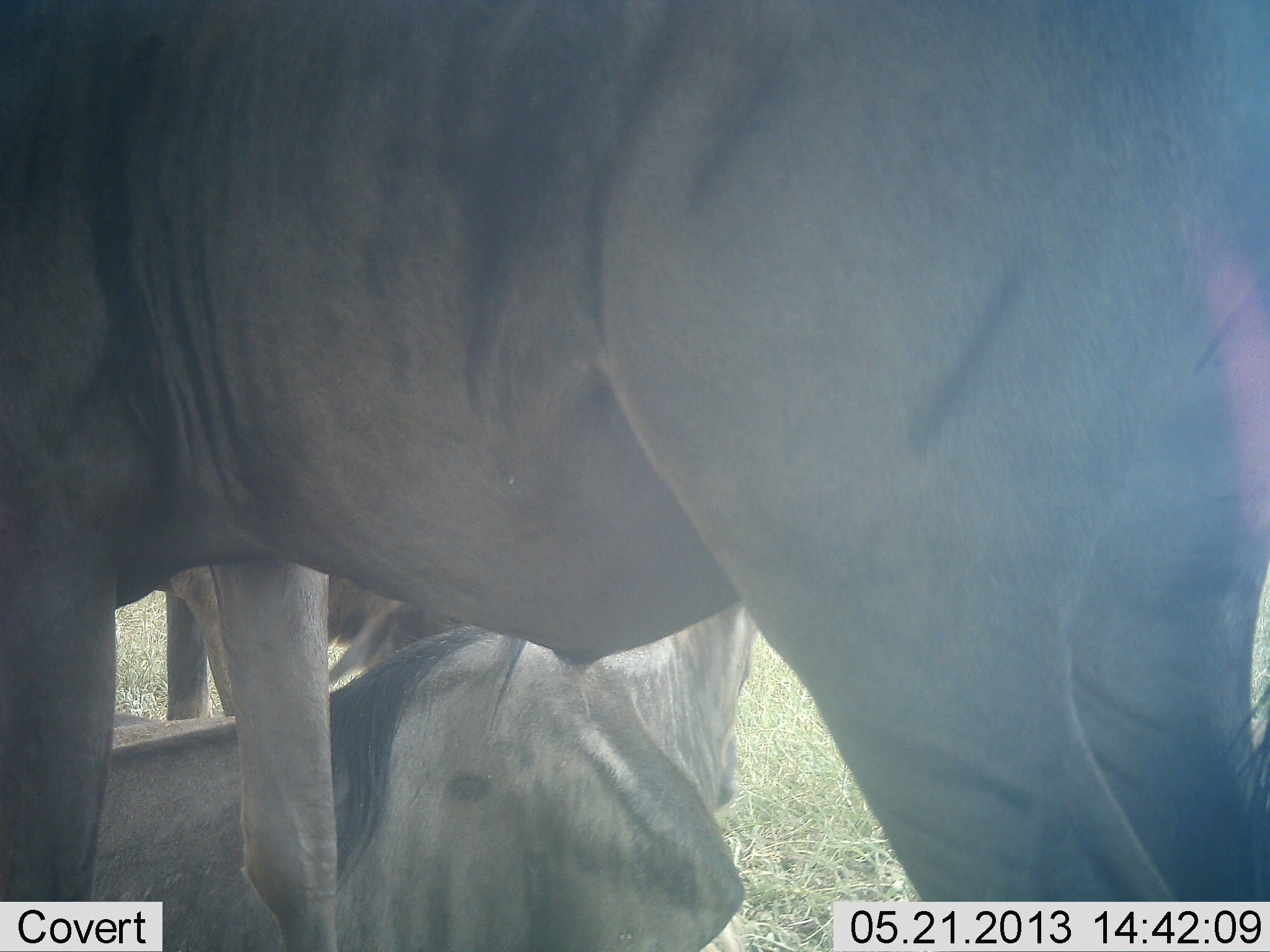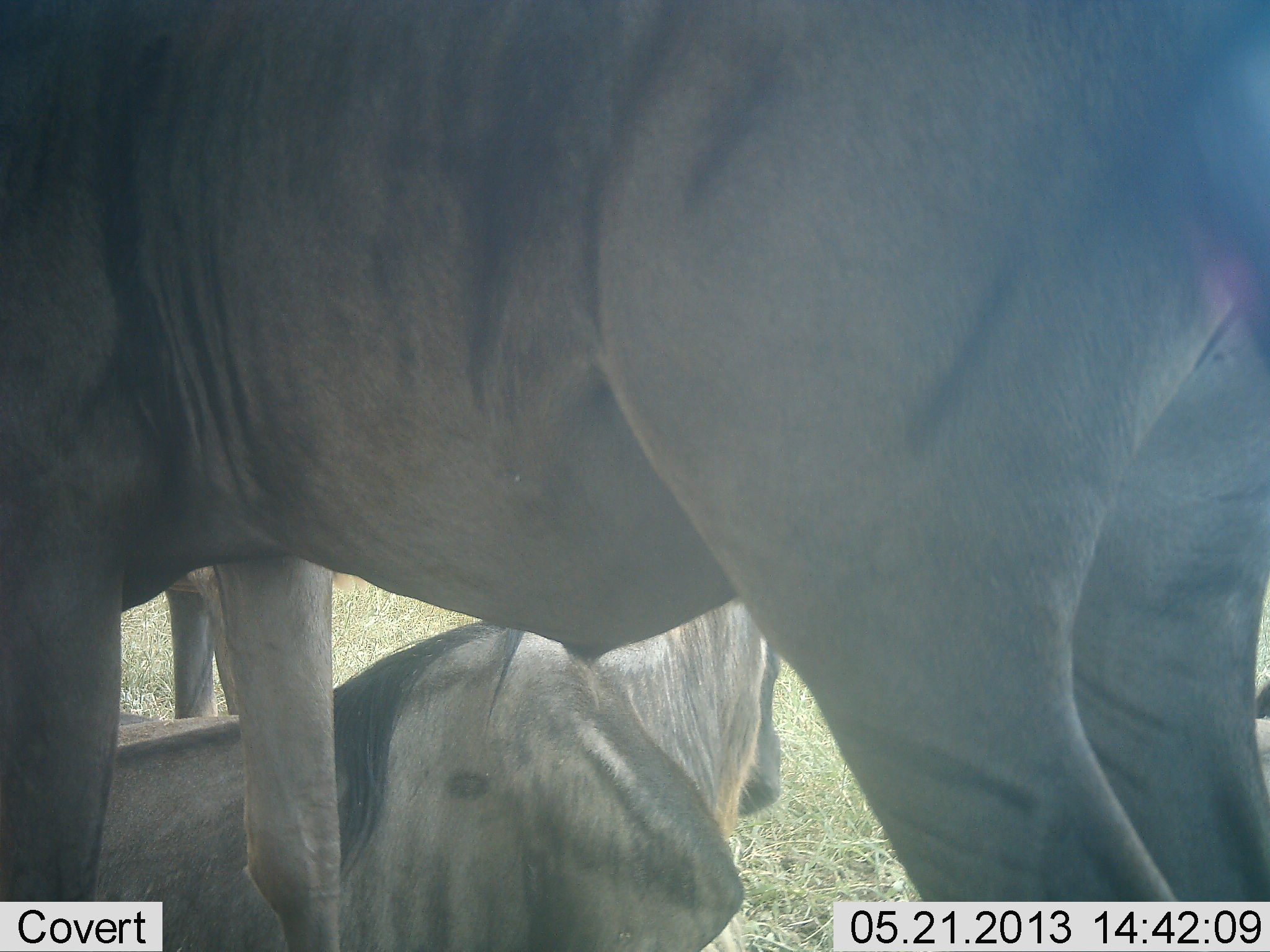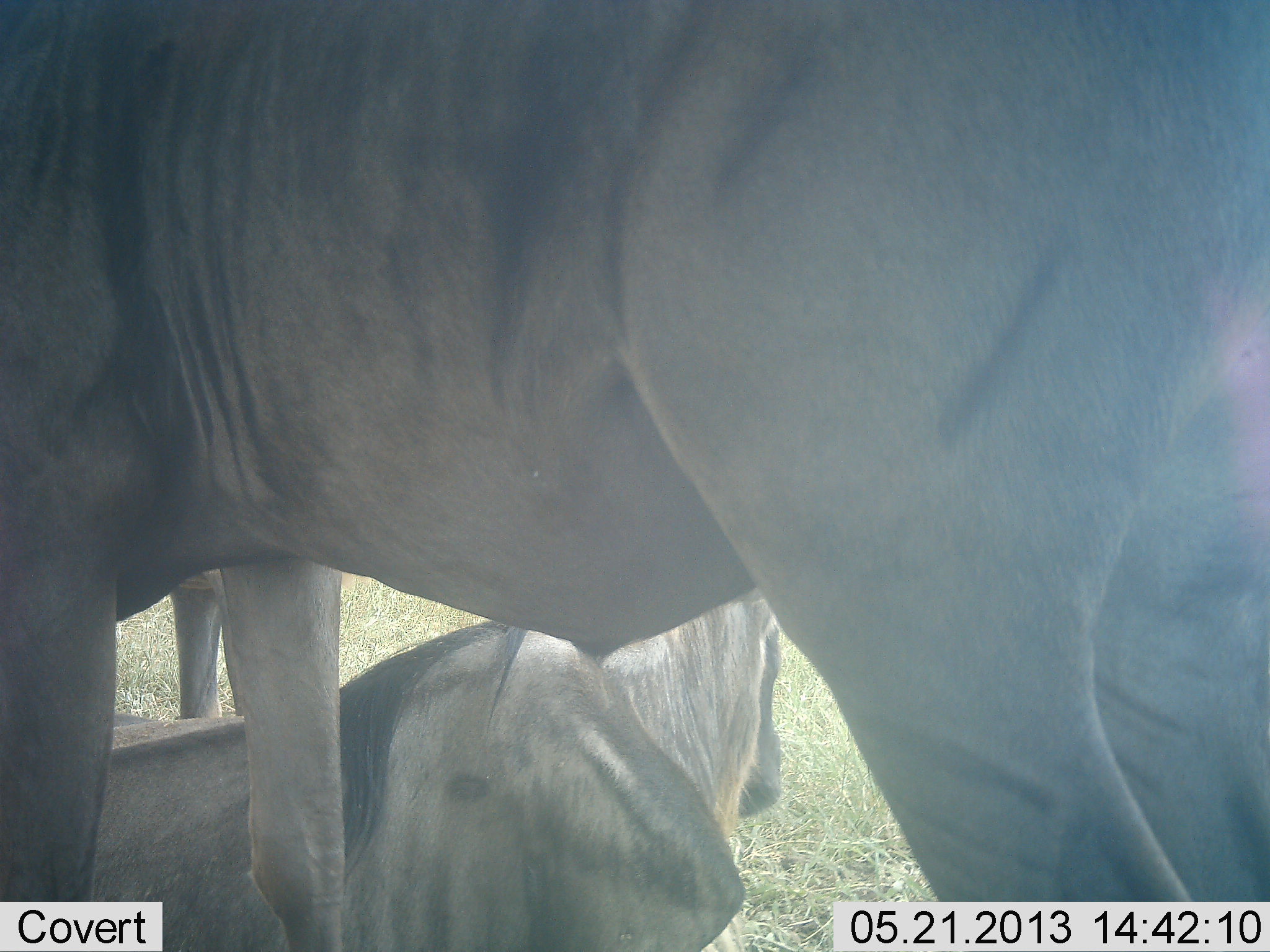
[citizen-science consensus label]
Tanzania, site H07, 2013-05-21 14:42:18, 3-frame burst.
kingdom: Animalia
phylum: Chordata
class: Mammalia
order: Artiodactyla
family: Bovidae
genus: Connochaetes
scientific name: Connochaetes taurinus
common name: blue wildebeest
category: wildebeest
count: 3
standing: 83%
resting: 97%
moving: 10%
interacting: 3%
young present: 3%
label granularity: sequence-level